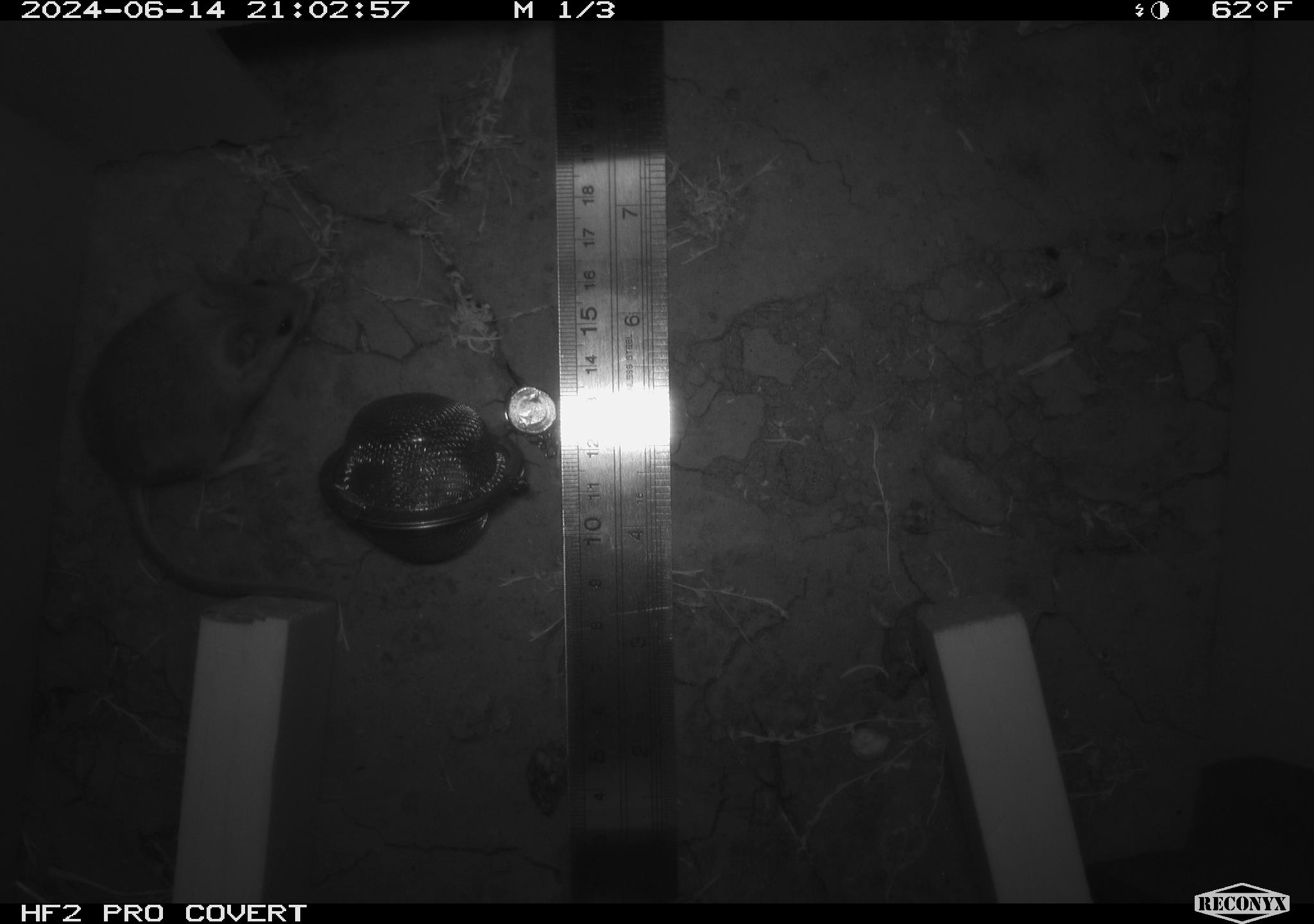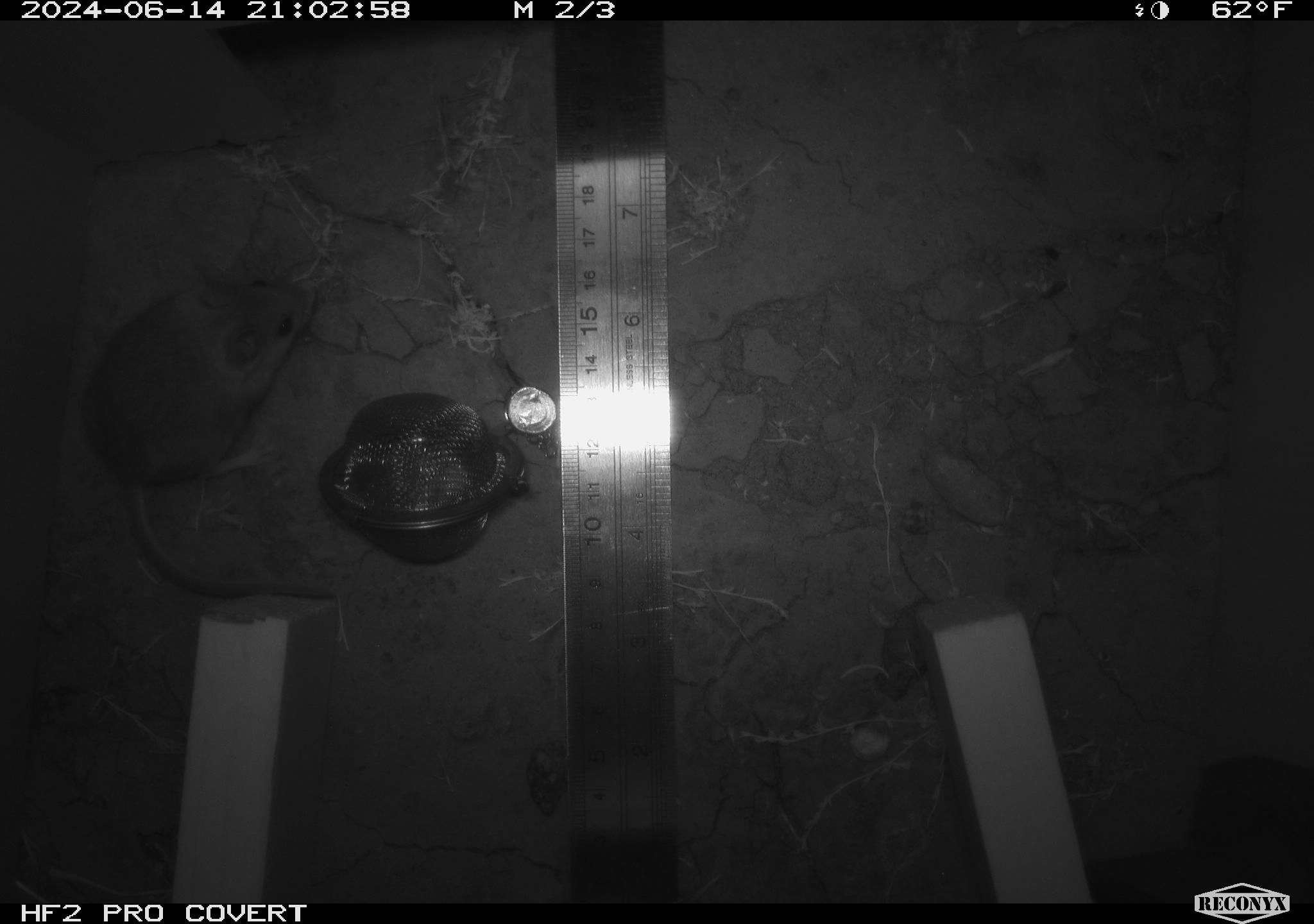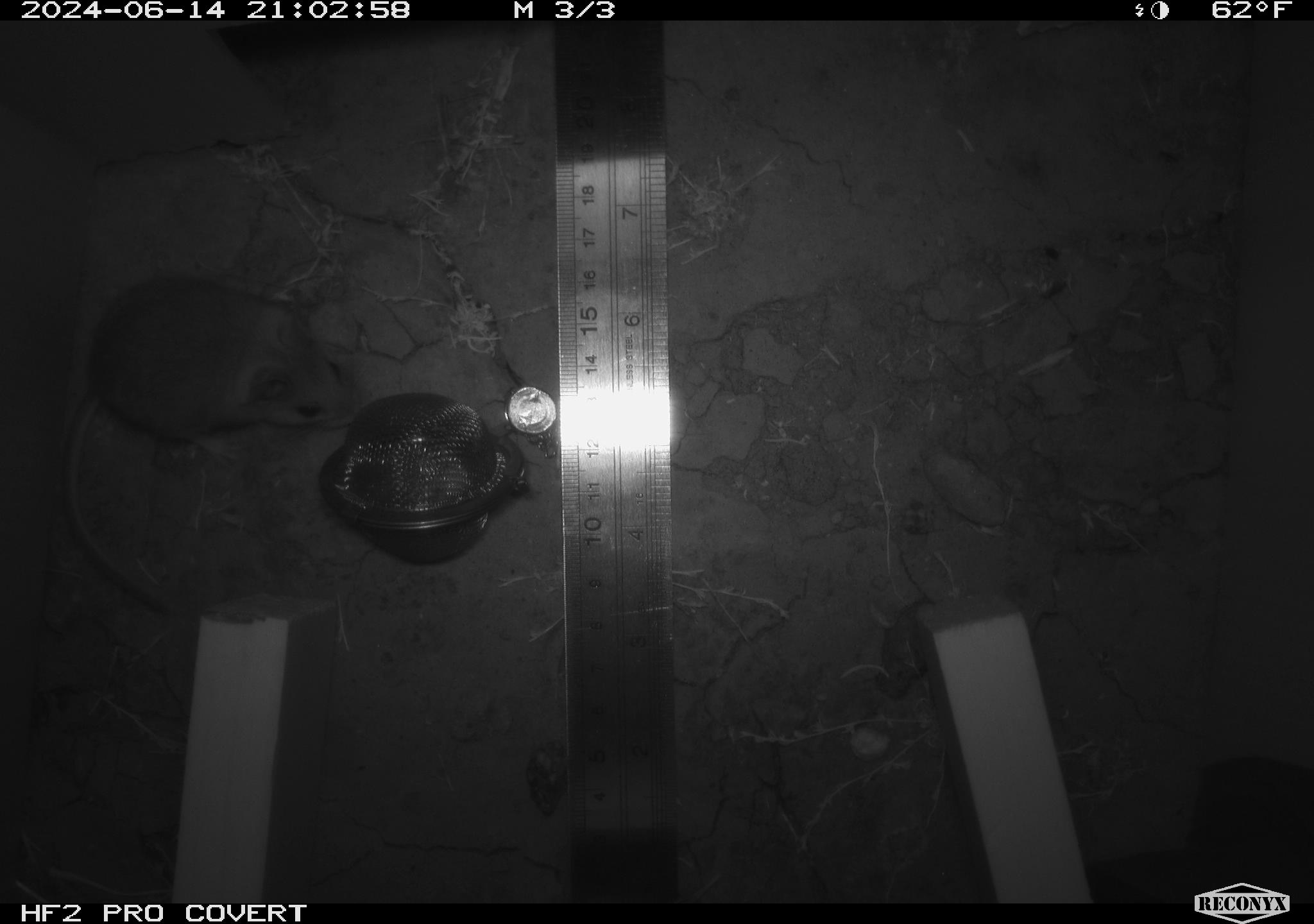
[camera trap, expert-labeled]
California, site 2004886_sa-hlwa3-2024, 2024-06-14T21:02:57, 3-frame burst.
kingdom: Animalia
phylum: Chordata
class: Mammalia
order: Rodentia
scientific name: Rodentia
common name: mouse species